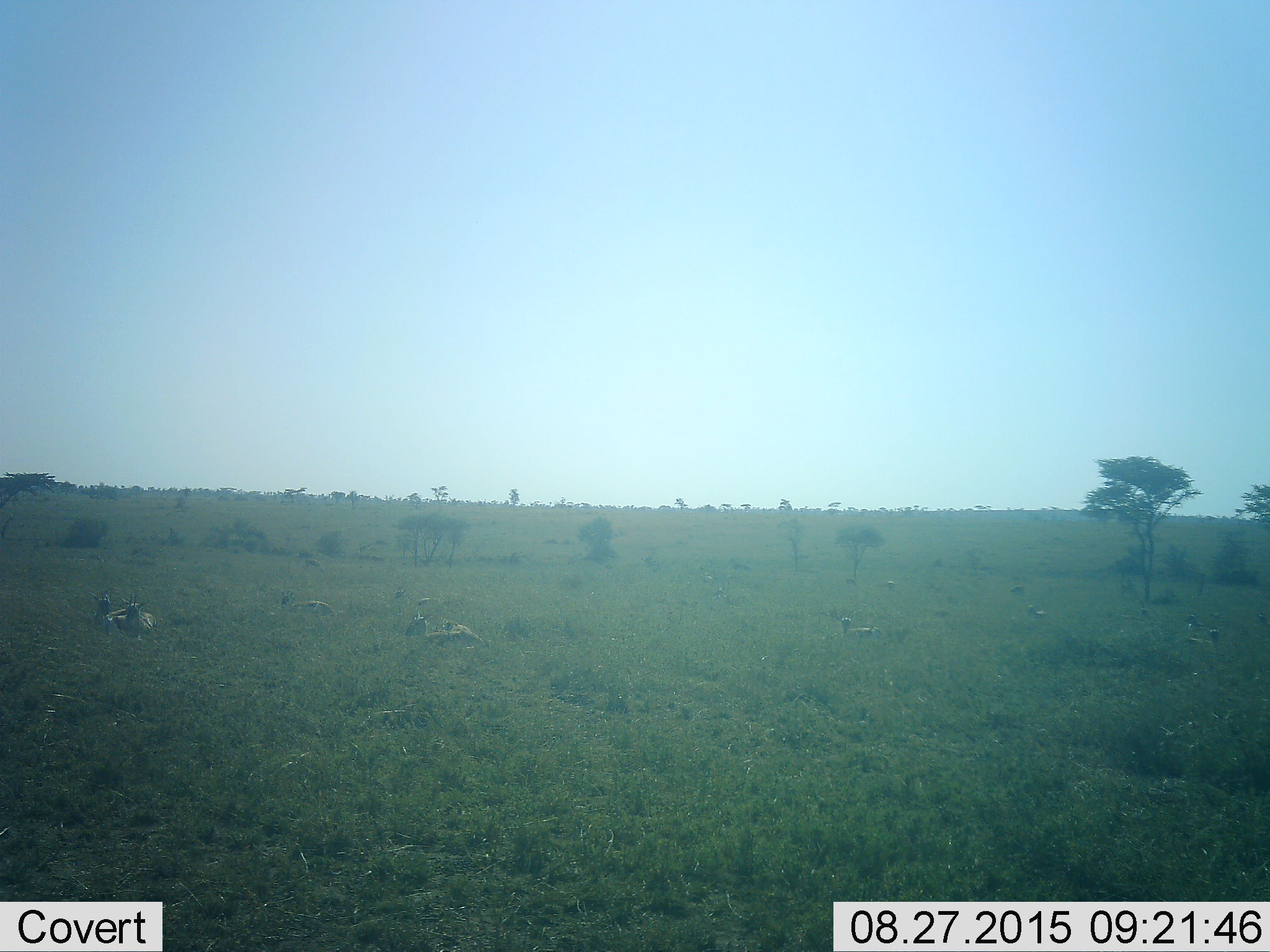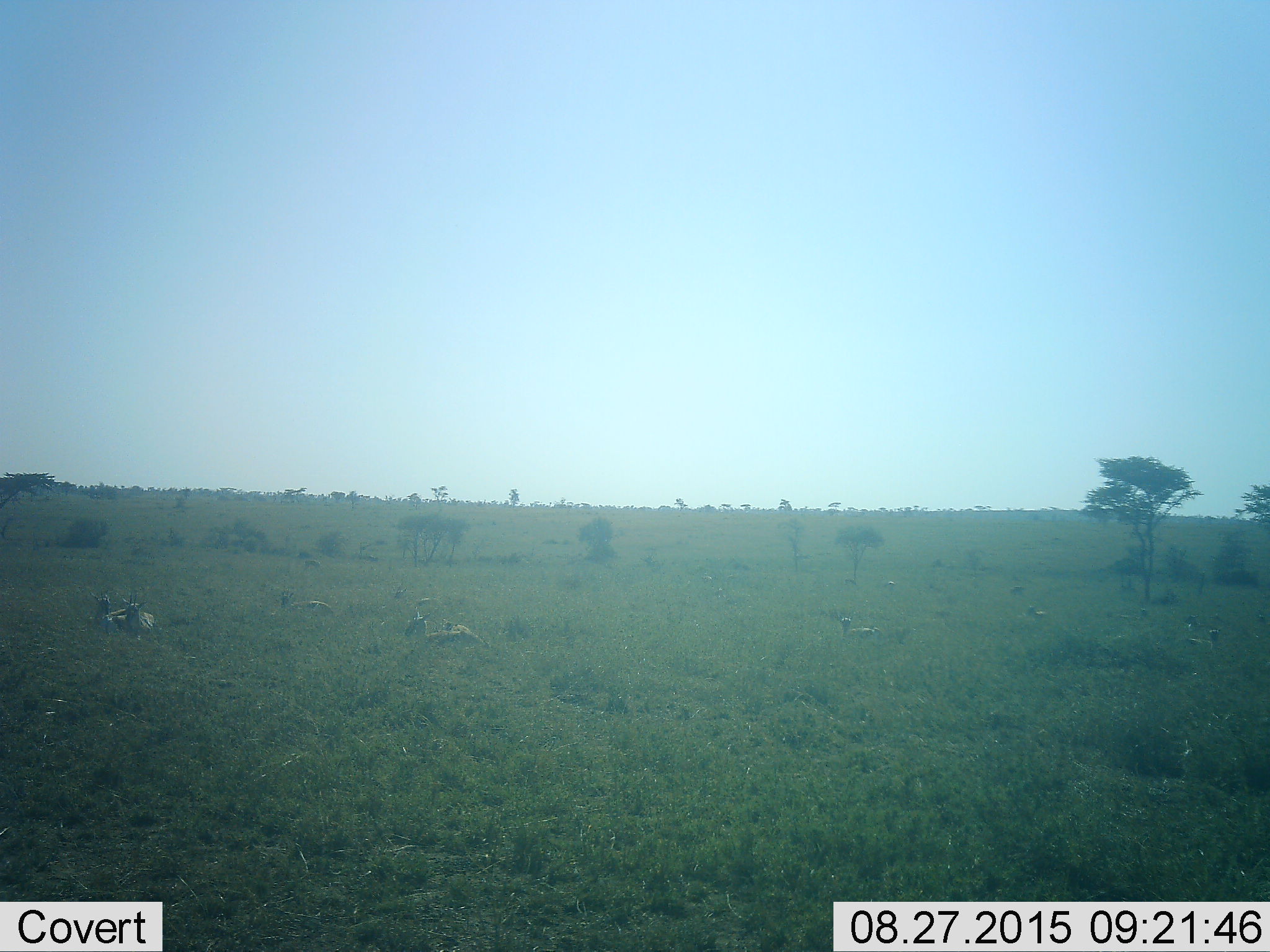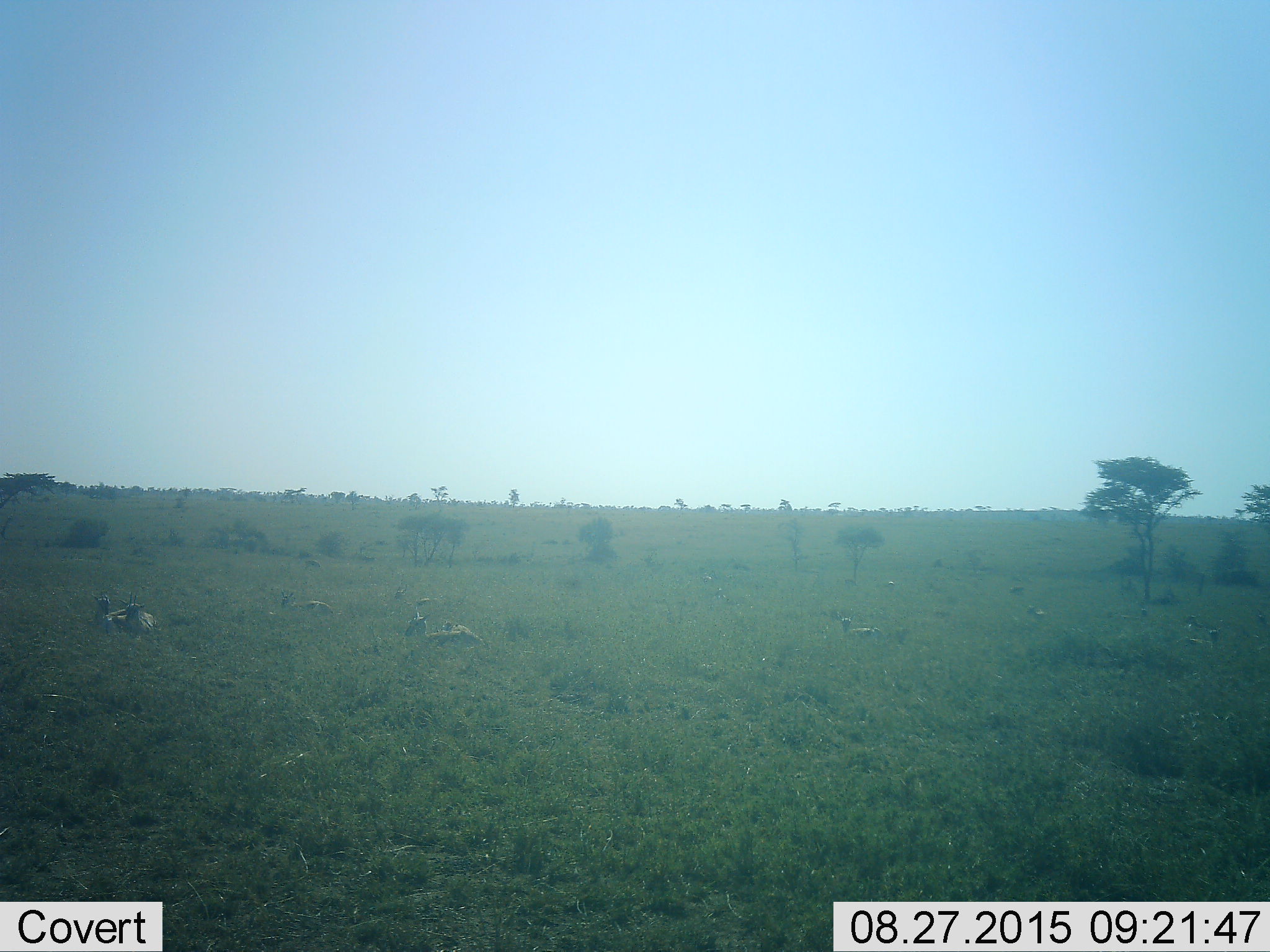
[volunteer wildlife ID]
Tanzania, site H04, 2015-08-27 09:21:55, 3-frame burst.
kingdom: Animalia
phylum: Chordata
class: Mammalia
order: Artiodactyla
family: Bovidae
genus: Eudorcas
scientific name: Eudorcas thomsonii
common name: thomson's gazelle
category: gazellethomsons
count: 11-50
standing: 11%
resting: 100%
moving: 0%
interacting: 0%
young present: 22%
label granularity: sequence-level